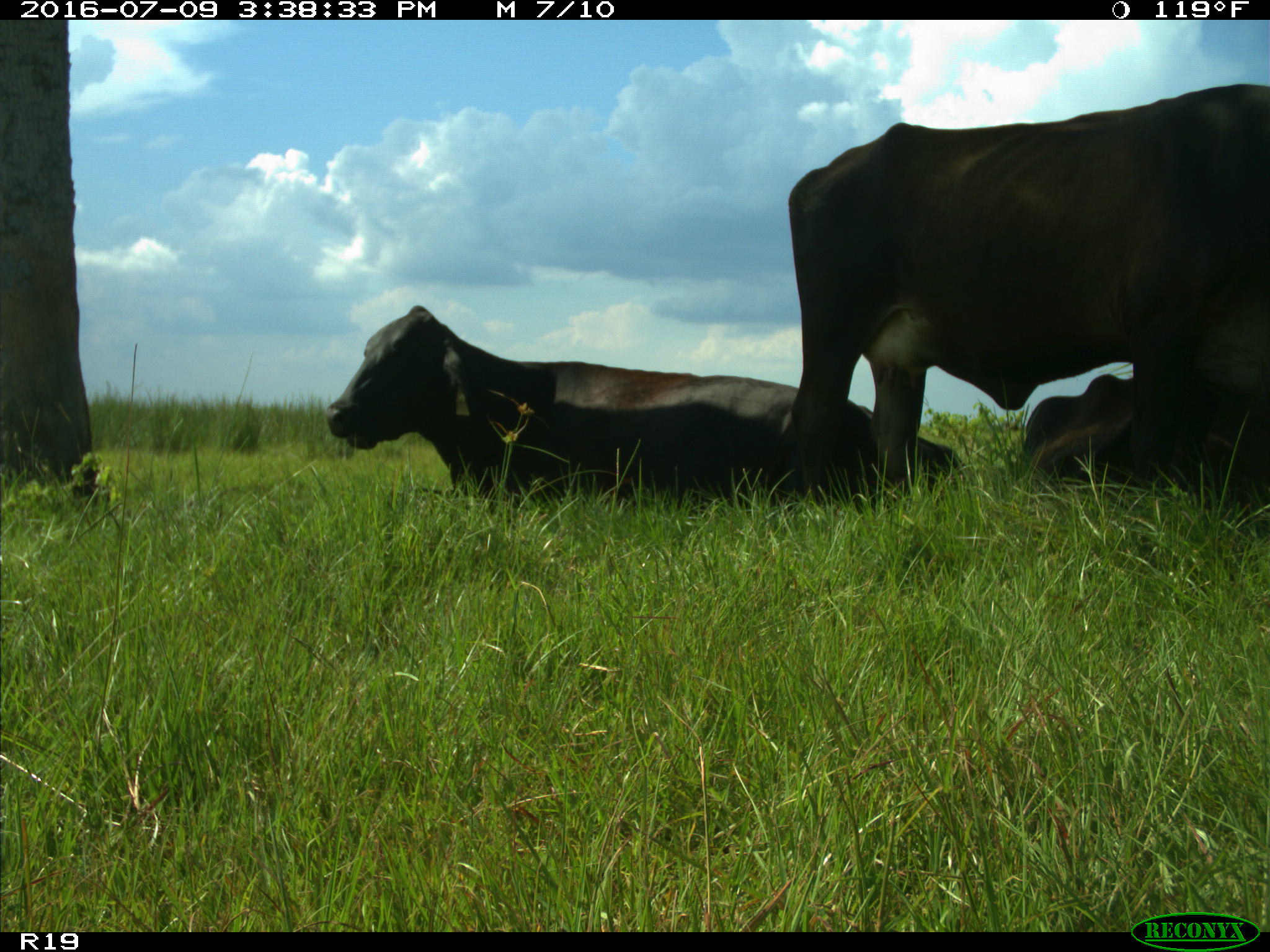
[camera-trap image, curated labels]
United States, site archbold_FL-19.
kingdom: Animalia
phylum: Chordata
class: Mammalia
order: Artiodactyla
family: Bovidae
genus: Bos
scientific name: Bos taurus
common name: domestic cow